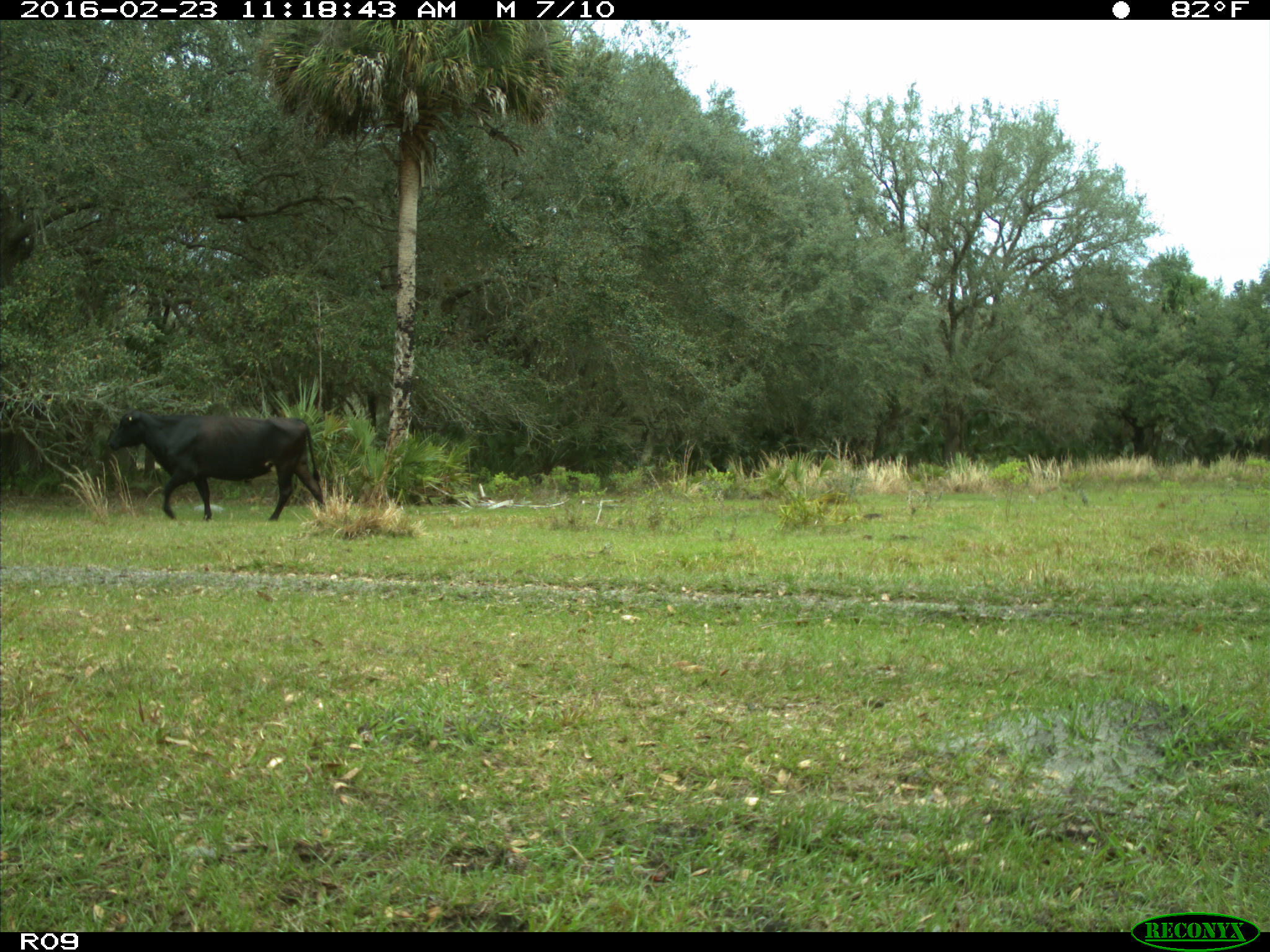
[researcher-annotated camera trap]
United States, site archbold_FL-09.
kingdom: Animalia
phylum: Chordata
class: Mammalia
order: Artiodactyla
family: Bovidae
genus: Bos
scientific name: Bos taurus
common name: domestic cow